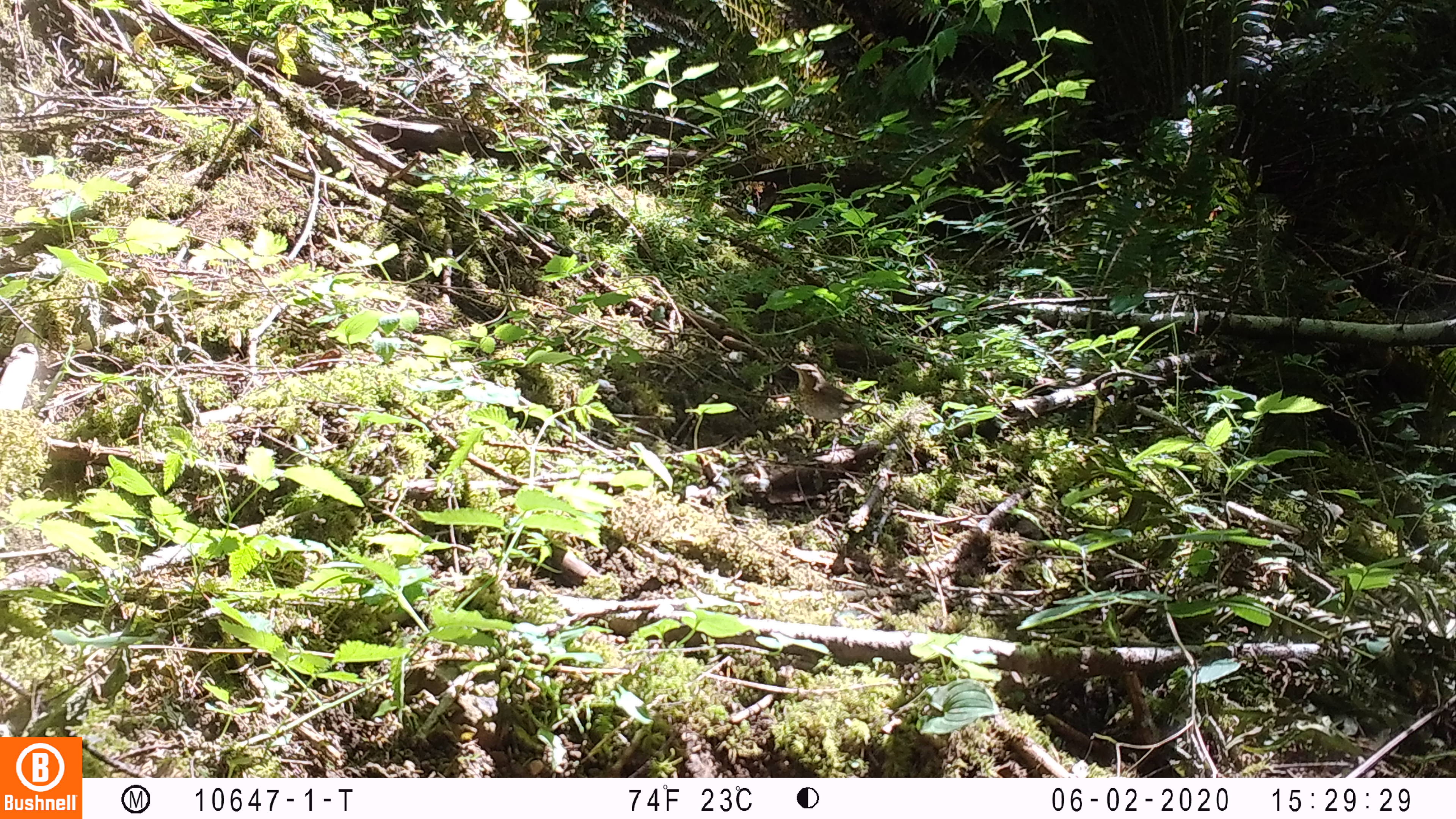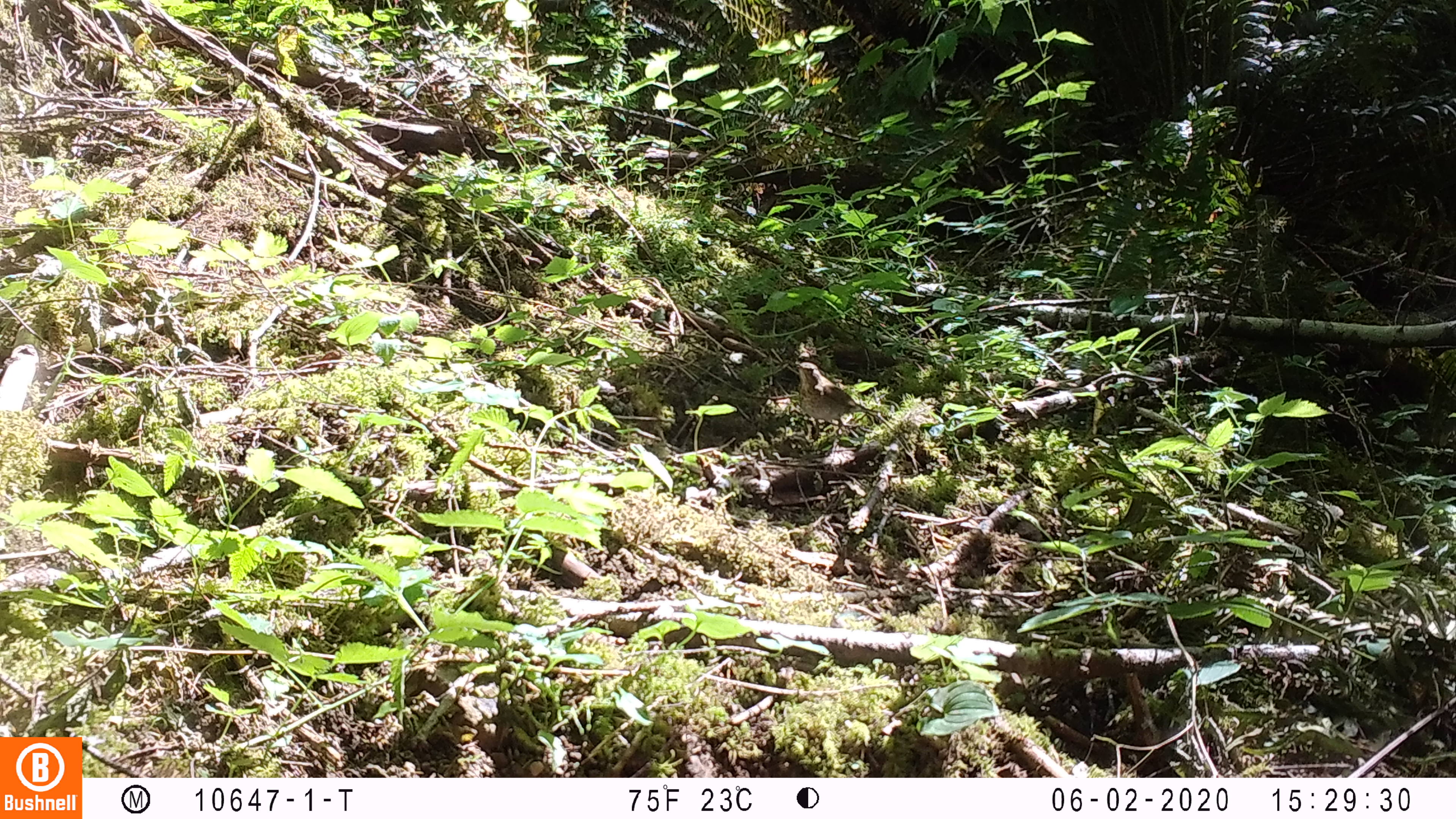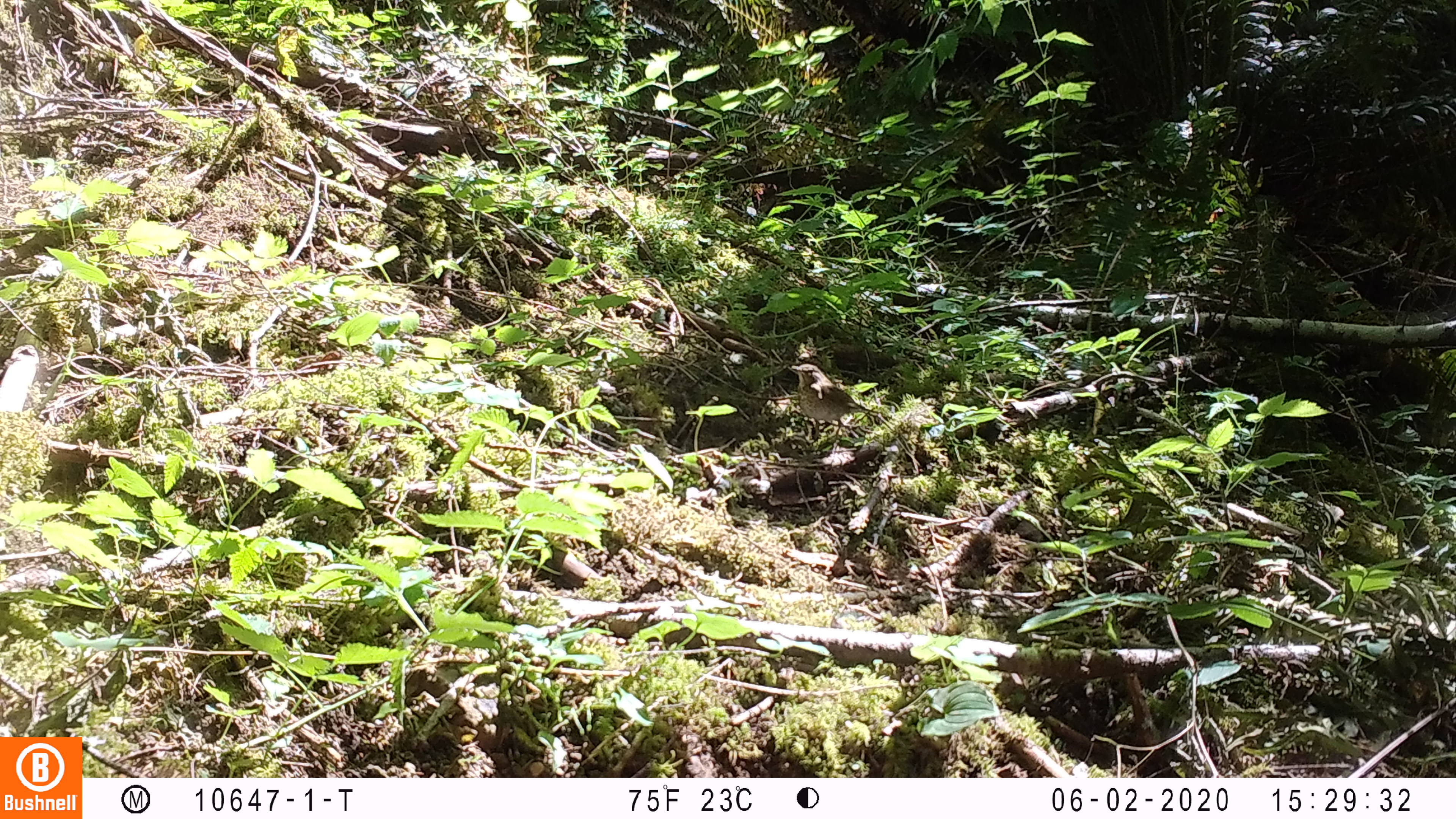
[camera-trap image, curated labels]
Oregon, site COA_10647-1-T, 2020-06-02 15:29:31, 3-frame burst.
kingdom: Animalia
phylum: Chordata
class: Aves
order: Passeriformes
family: Turdidae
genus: Catharus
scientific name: Catharus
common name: brown thrushes and nightingale-thrushes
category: catharus species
Catharus species (brown thrushes and nightingale-thrushes) (Catharus).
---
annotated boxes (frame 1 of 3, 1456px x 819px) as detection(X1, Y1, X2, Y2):
catharus species: detection(789, 358, 876, 442)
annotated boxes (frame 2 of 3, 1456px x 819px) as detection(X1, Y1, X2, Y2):
catharus species: detection(792, 357, 883, 437)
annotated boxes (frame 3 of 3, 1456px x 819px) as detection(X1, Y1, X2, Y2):
catharus species: detection(788, 359, 882, 433)